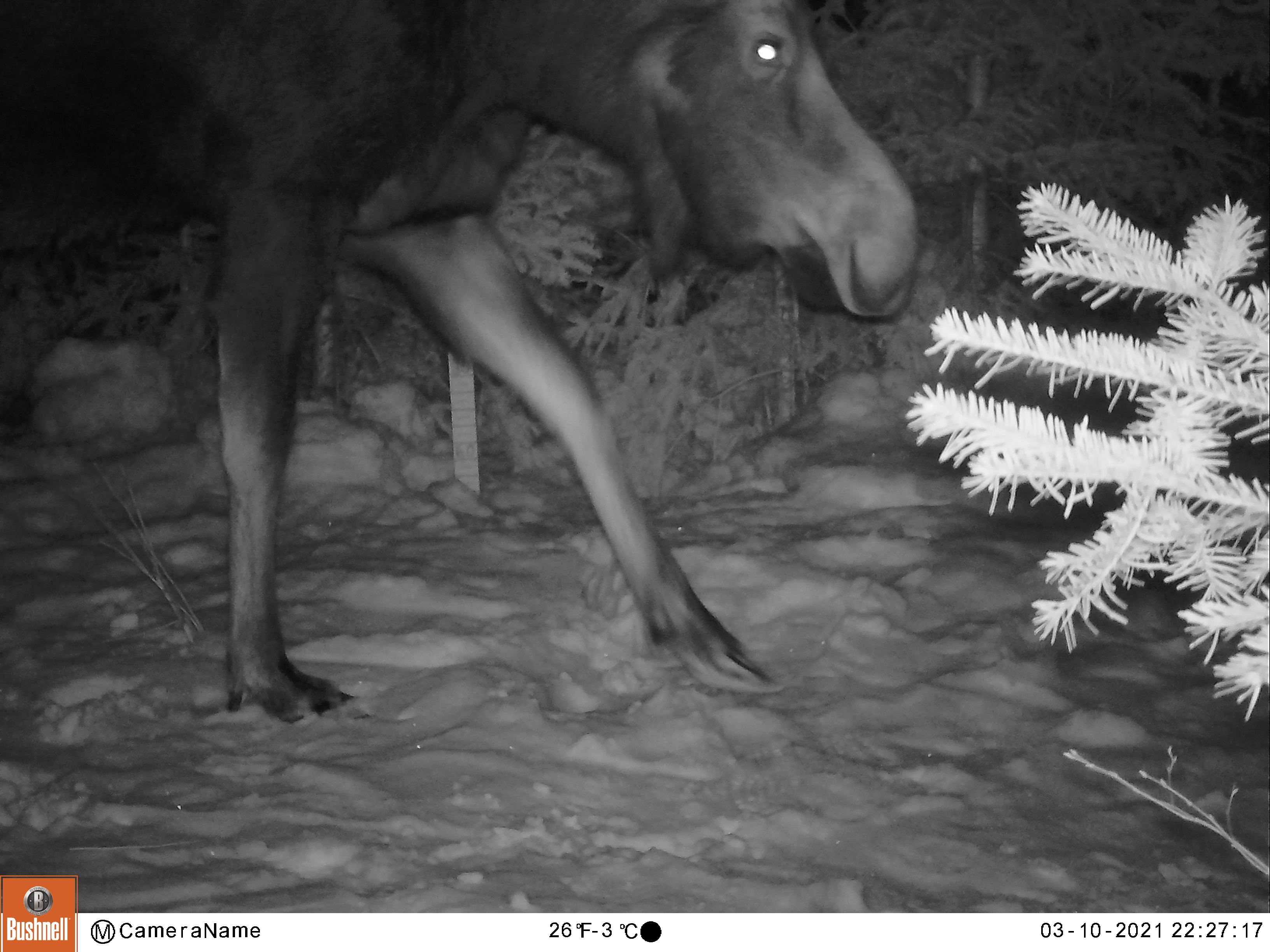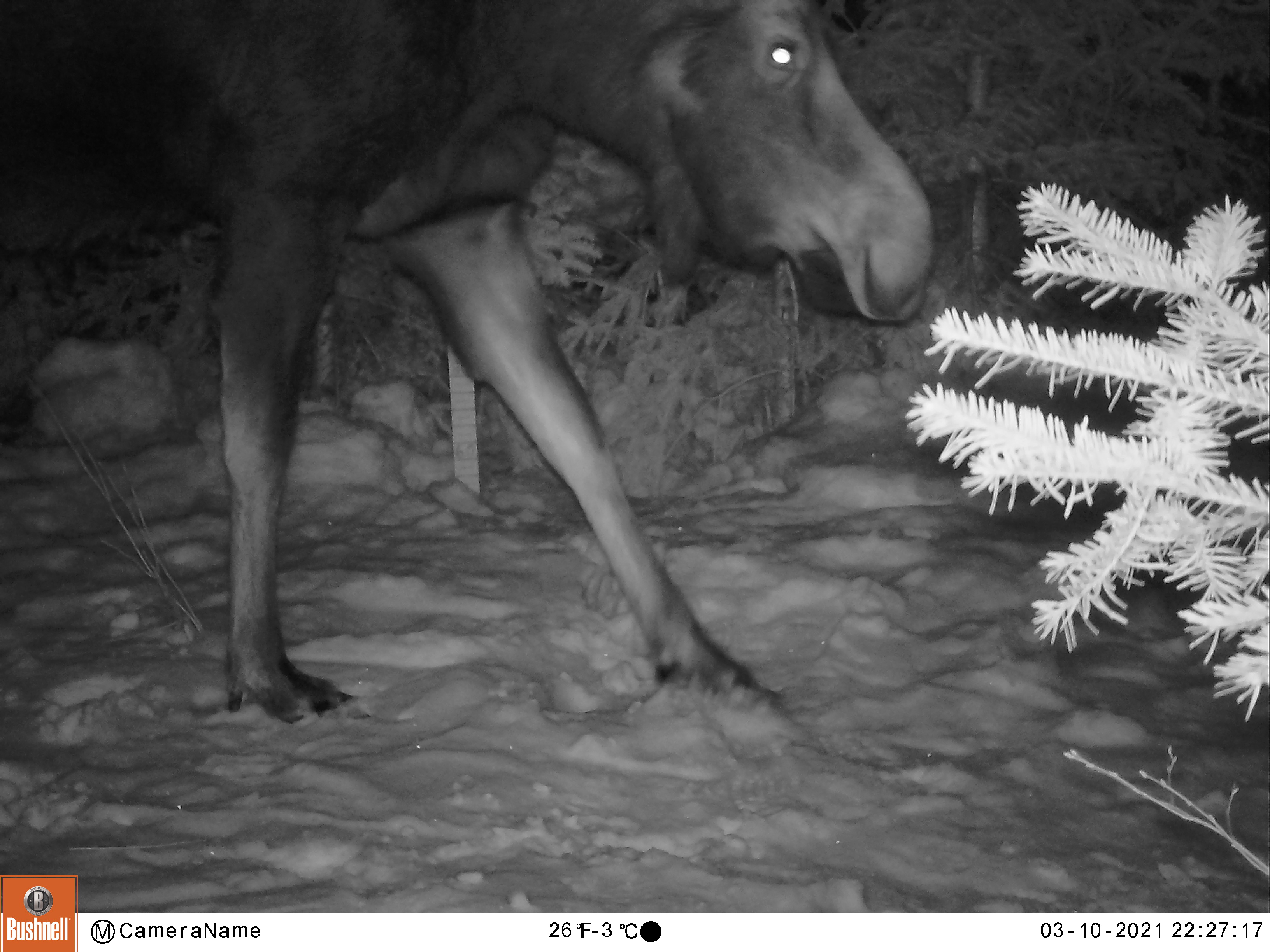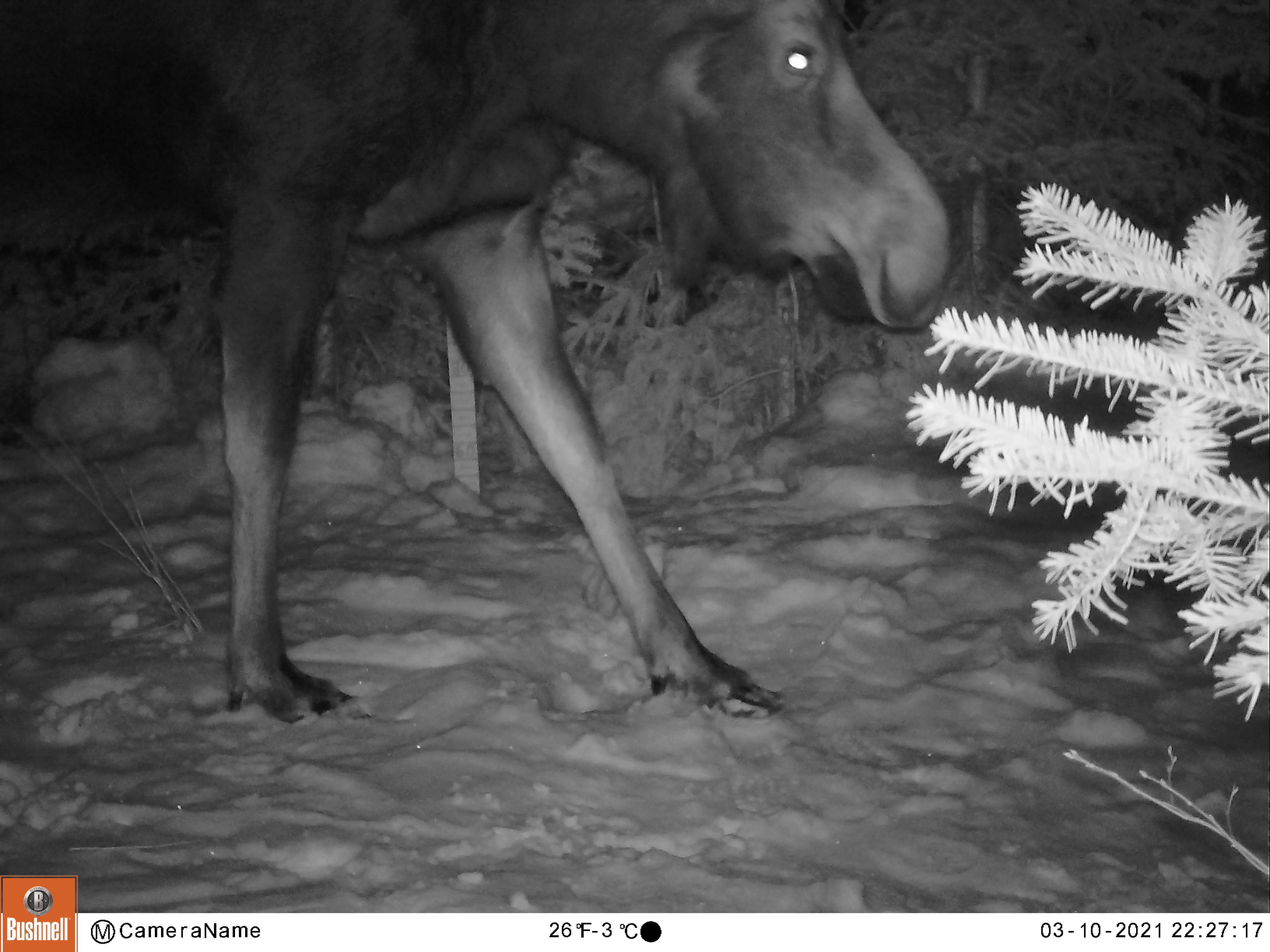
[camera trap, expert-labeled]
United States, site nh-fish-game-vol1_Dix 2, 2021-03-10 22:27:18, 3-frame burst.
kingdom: Animalia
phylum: Chordata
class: Mammalia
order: Artiodactyla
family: Cervidae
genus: Alces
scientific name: Alces alces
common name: moose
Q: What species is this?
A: Moose (Alces alces).